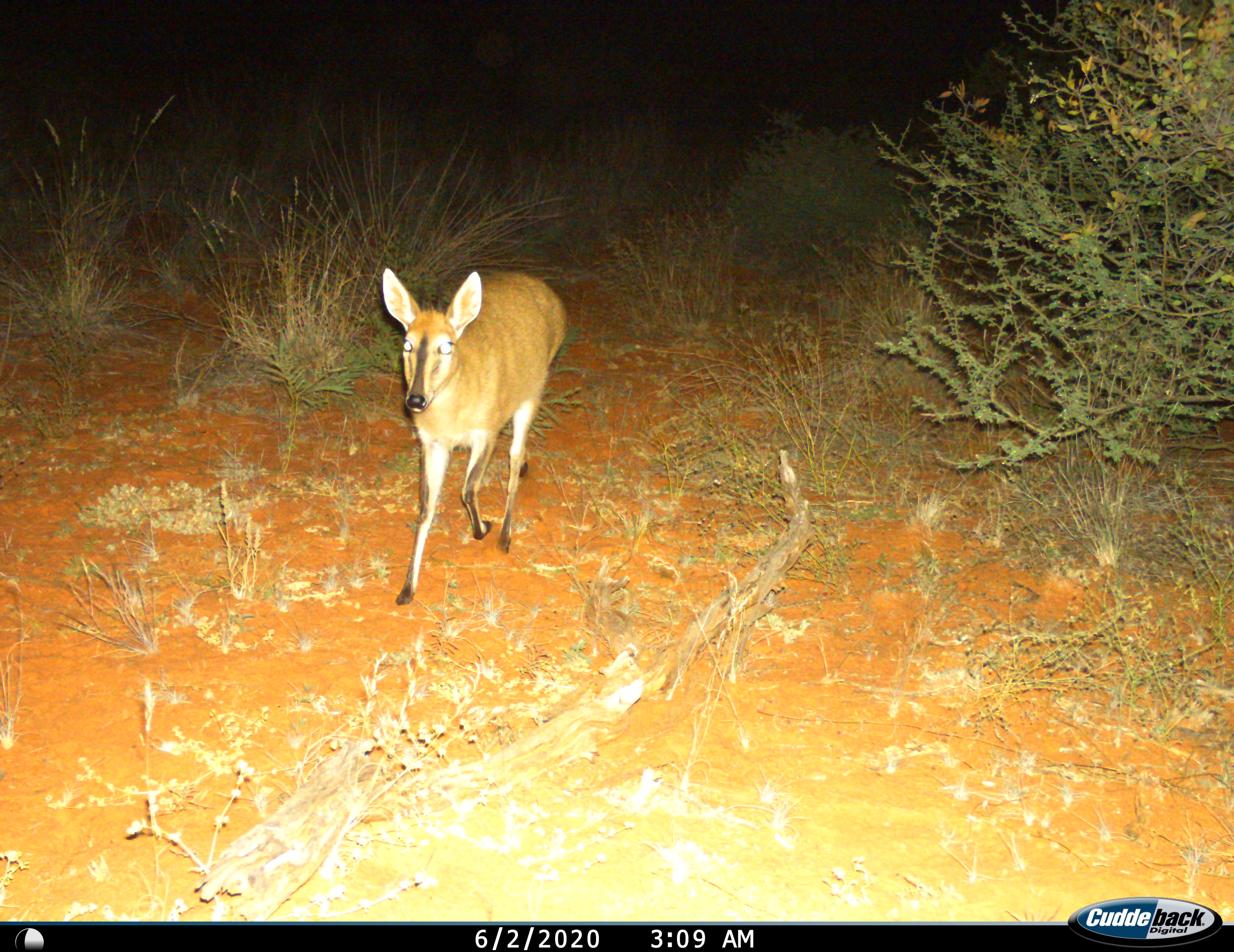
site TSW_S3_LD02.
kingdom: Animalia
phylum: Chordata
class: Mammalia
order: Artiodactyla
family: Bovidae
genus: Sylvicapra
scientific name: Sylvicapra grimmia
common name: common duiker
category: duikercommongrey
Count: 1.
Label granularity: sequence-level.